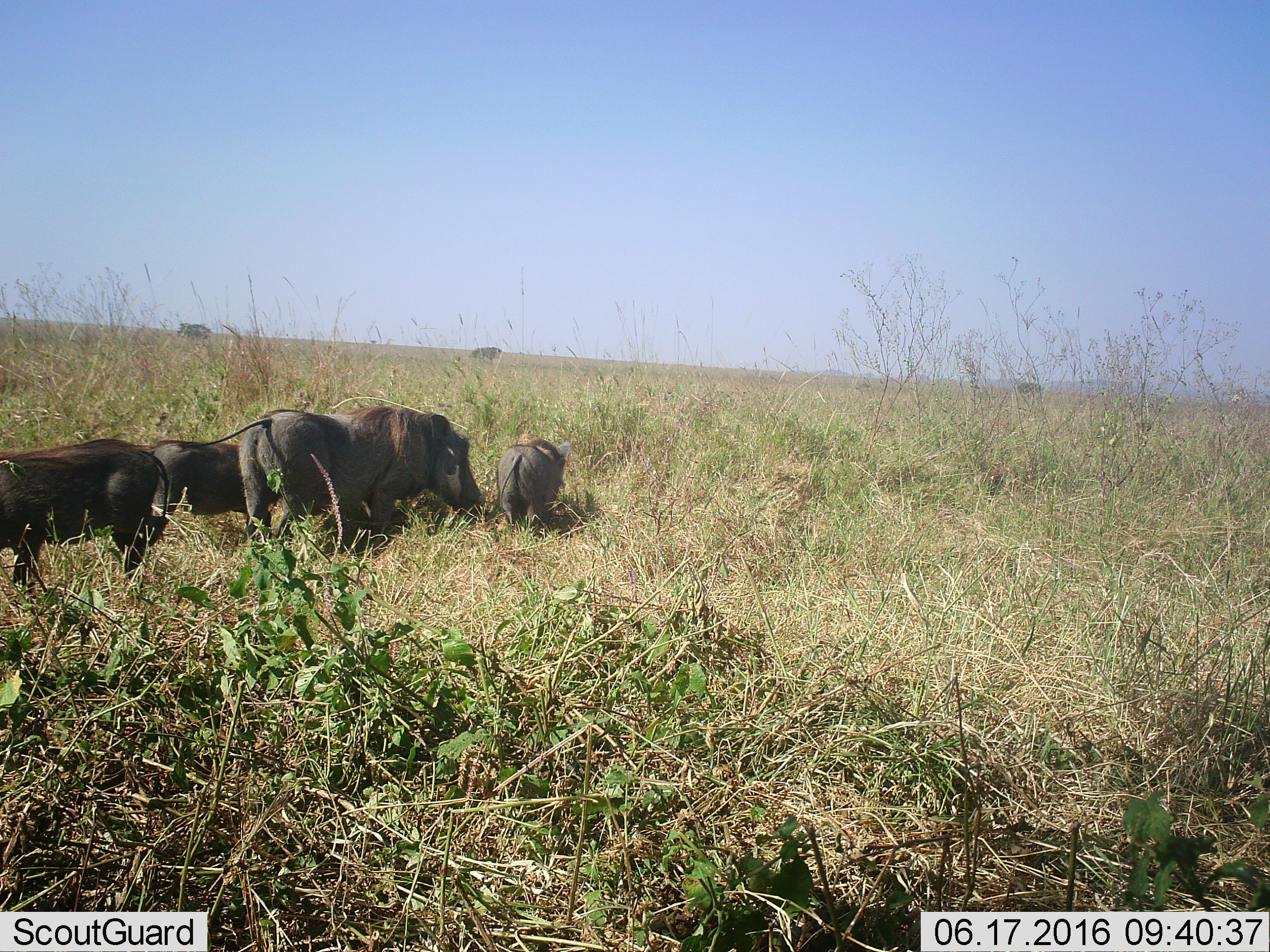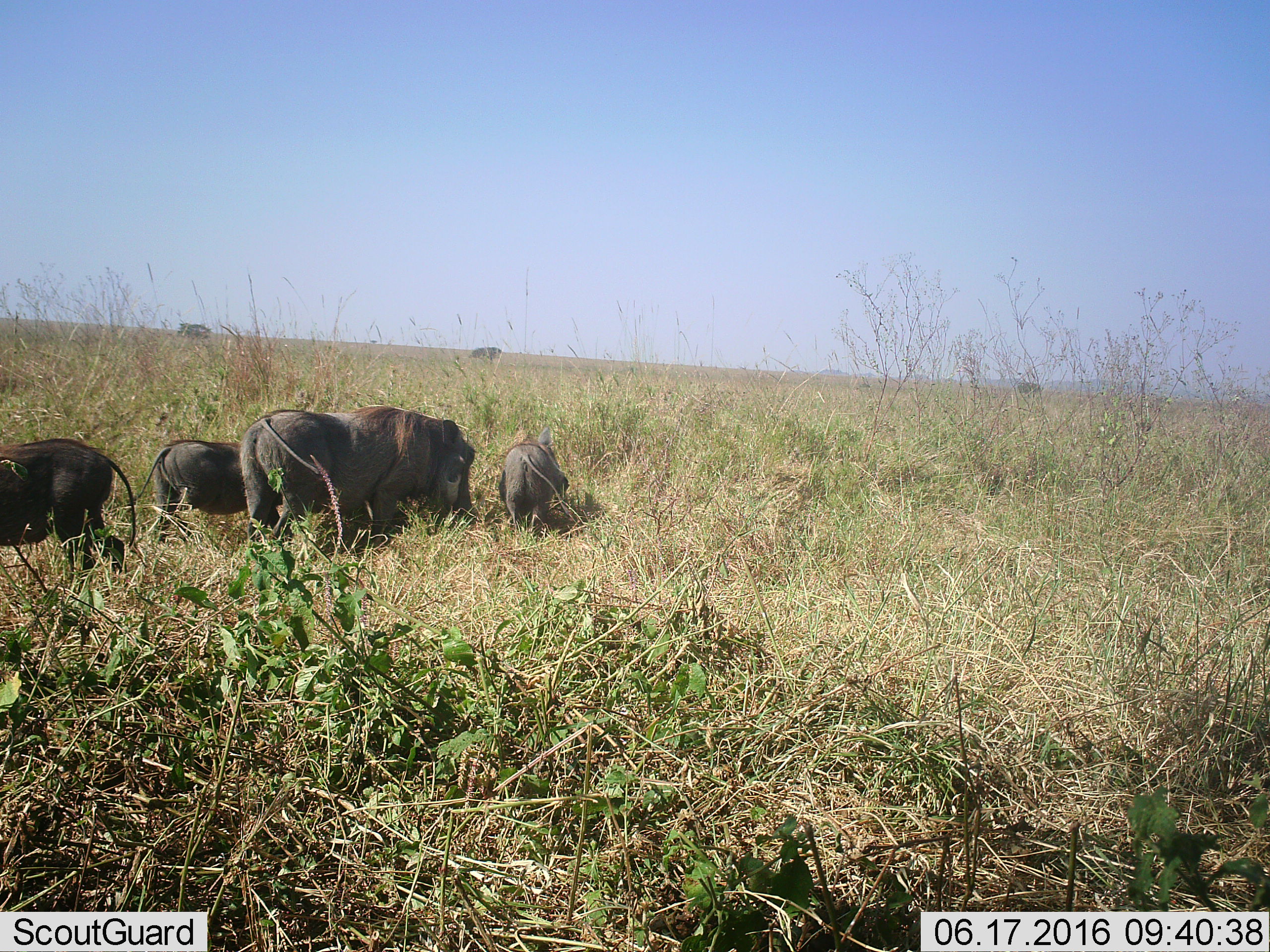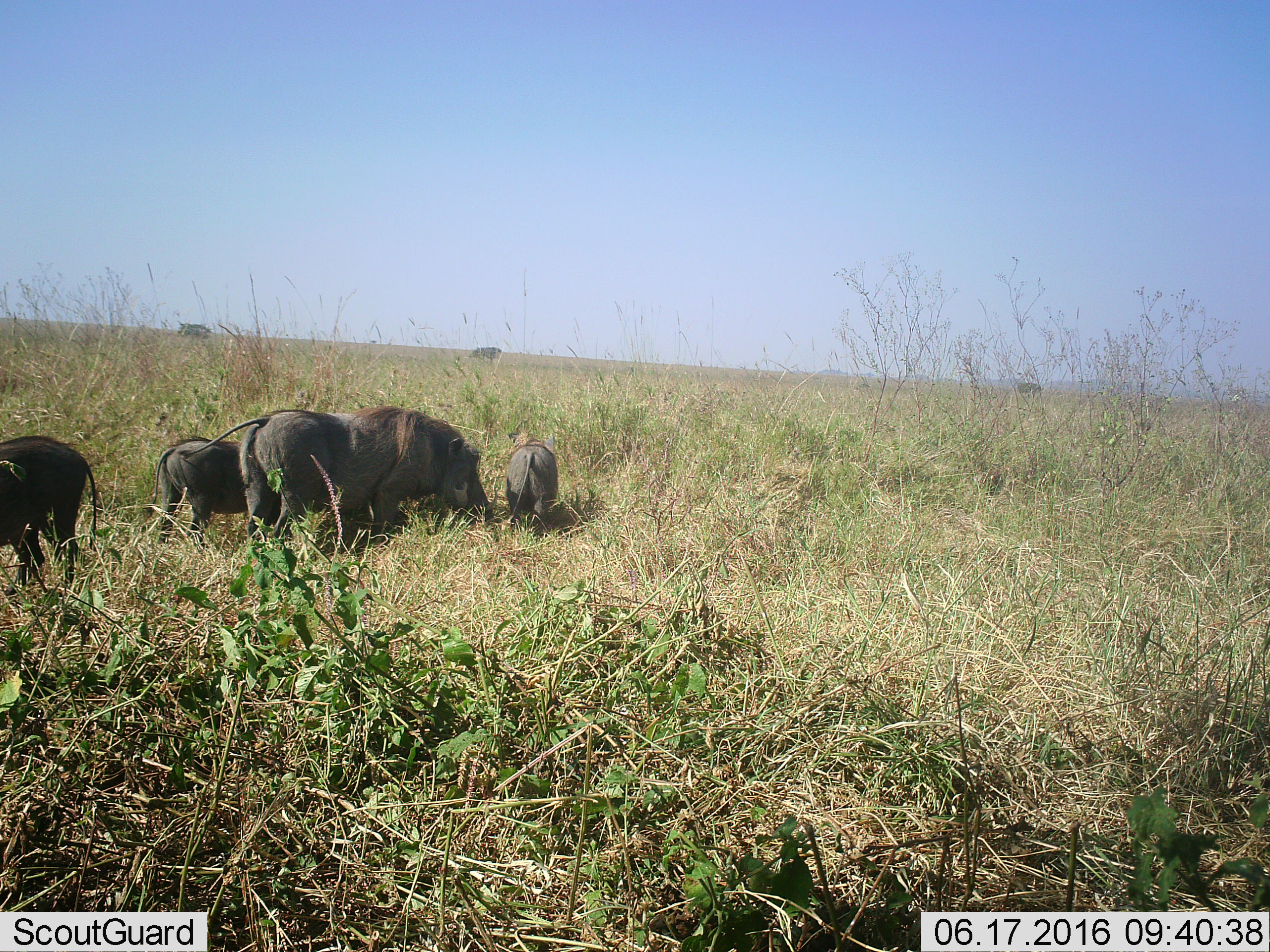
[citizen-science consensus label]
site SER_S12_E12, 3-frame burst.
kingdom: Animalia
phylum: Chordata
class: Mammalia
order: Artiodactyla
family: Suidae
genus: Phacochoerus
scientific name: Phacochoerus africanus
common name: warthog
Warthog (Phacochoerus africanus), count 4. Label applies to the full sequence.